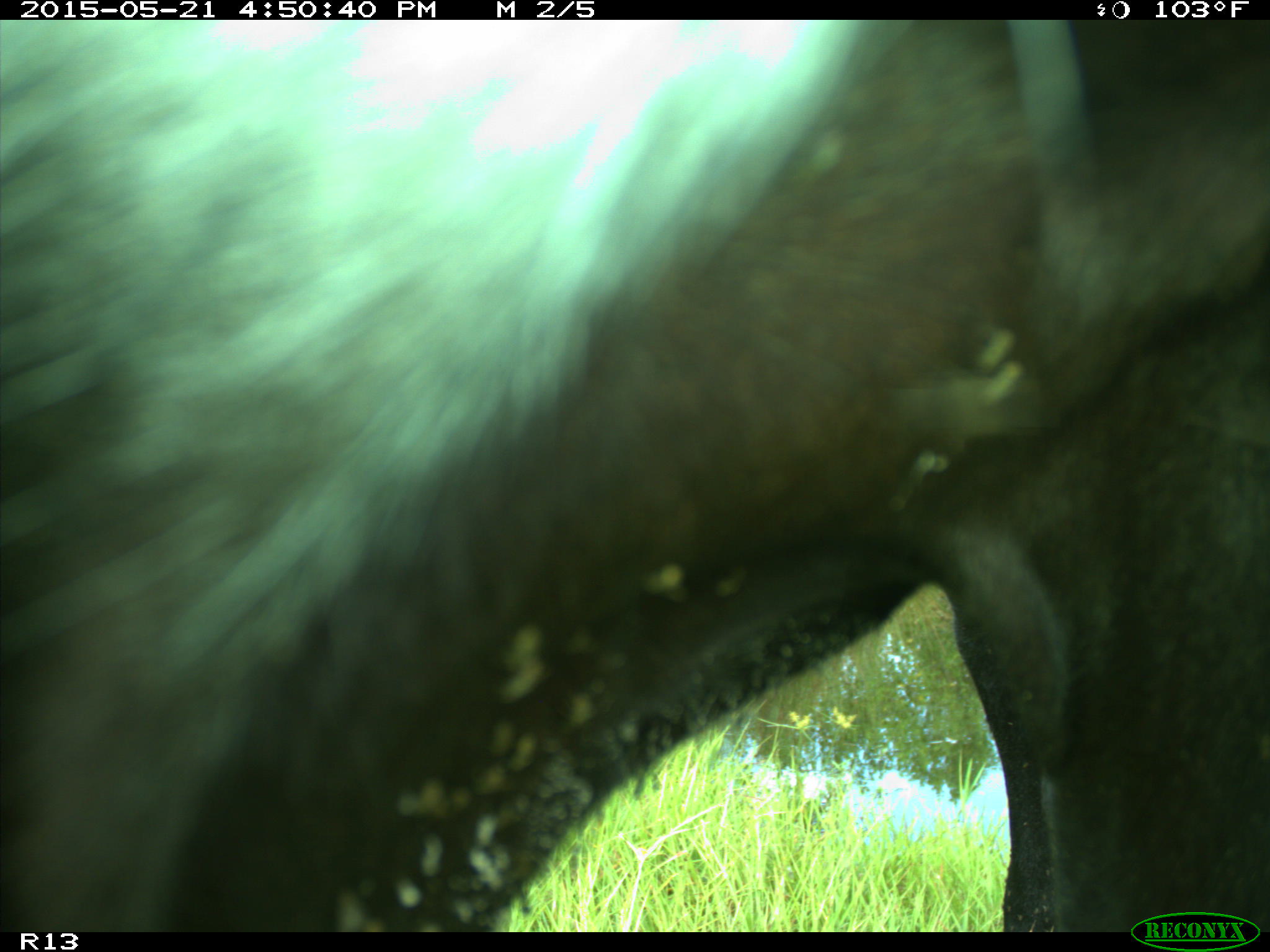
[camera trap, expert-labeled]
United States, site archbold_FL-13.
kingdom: Animalia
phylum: Chordata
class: Mammalia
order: Artiodactyla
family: Bovidae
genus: Bos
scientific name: Bos taurus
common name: domestic cow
Bos taurus (domestic cow).